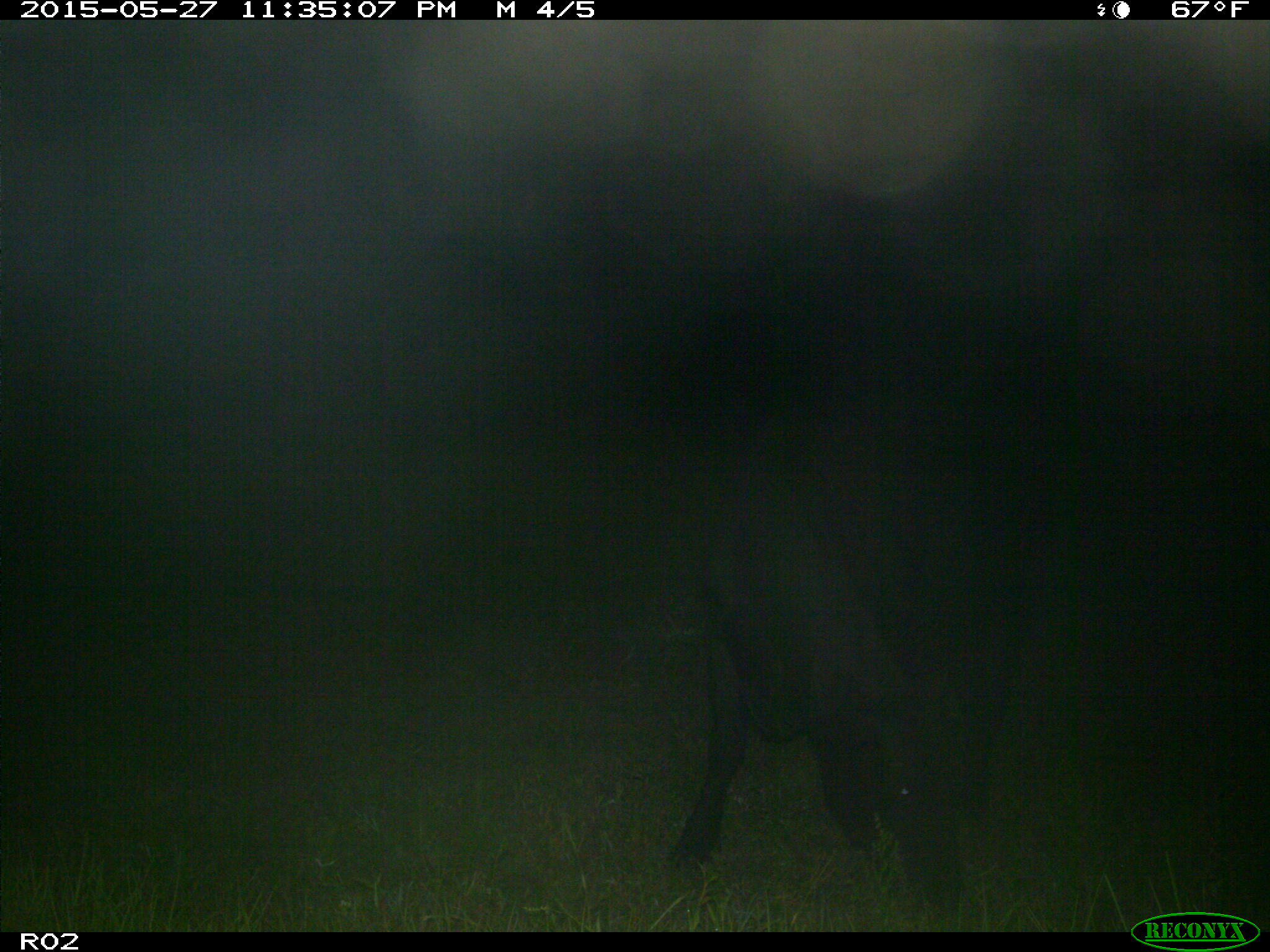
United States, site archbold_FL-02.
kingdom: Animalia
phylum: Chordata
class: Mammalia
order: Artiodactyla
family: Bovidae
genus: Bos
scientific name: Bos taurus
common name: domestic cow